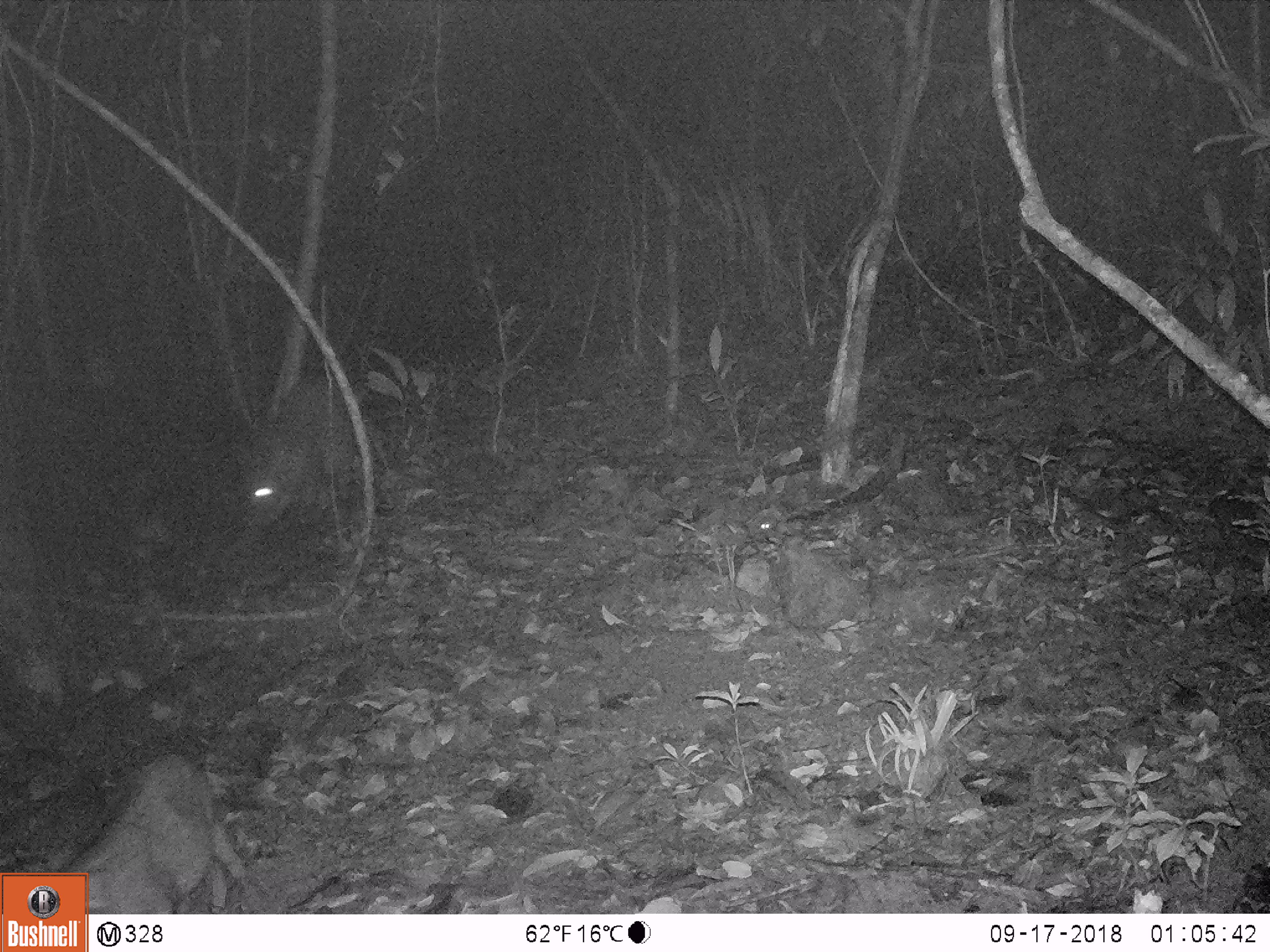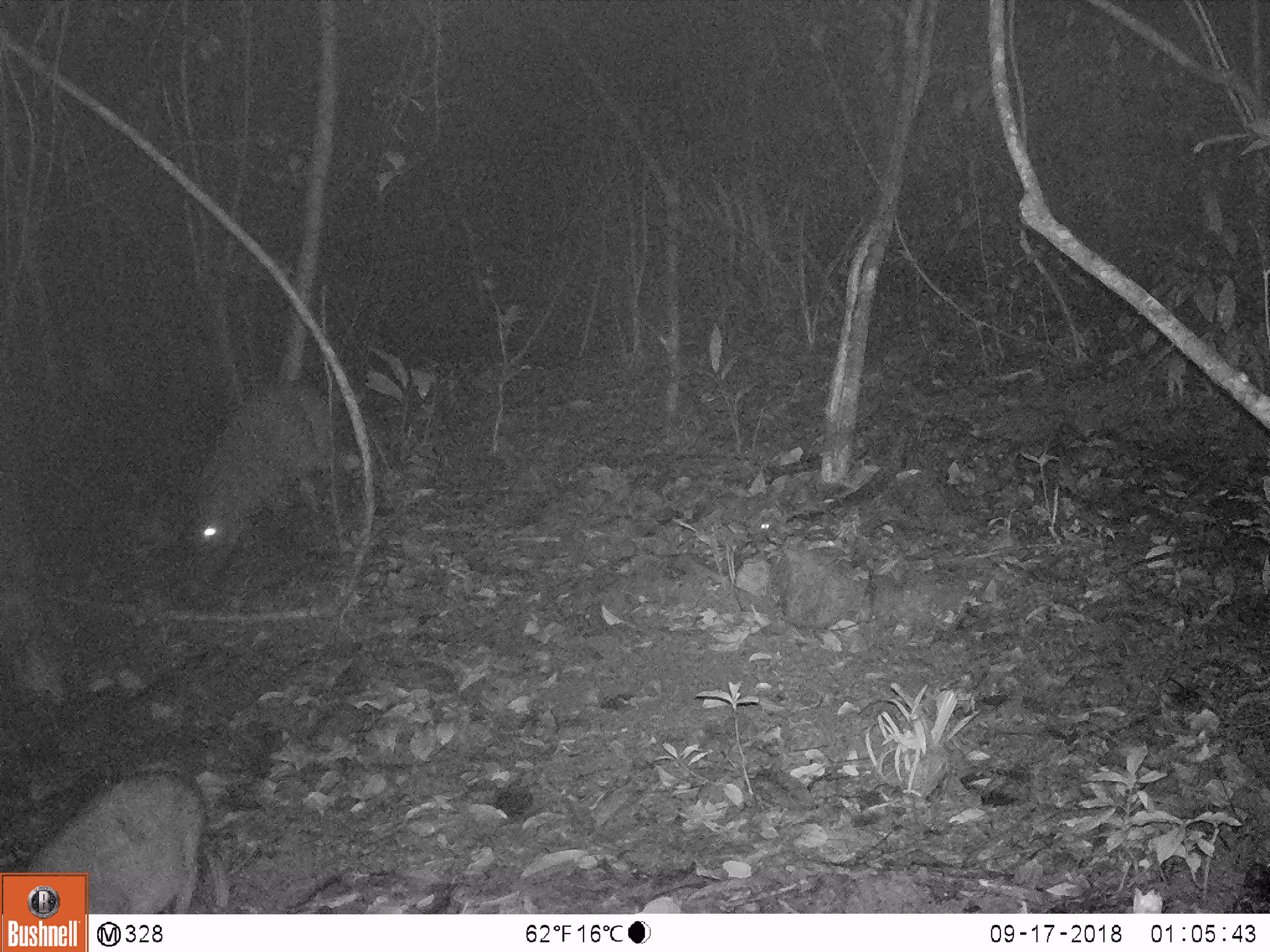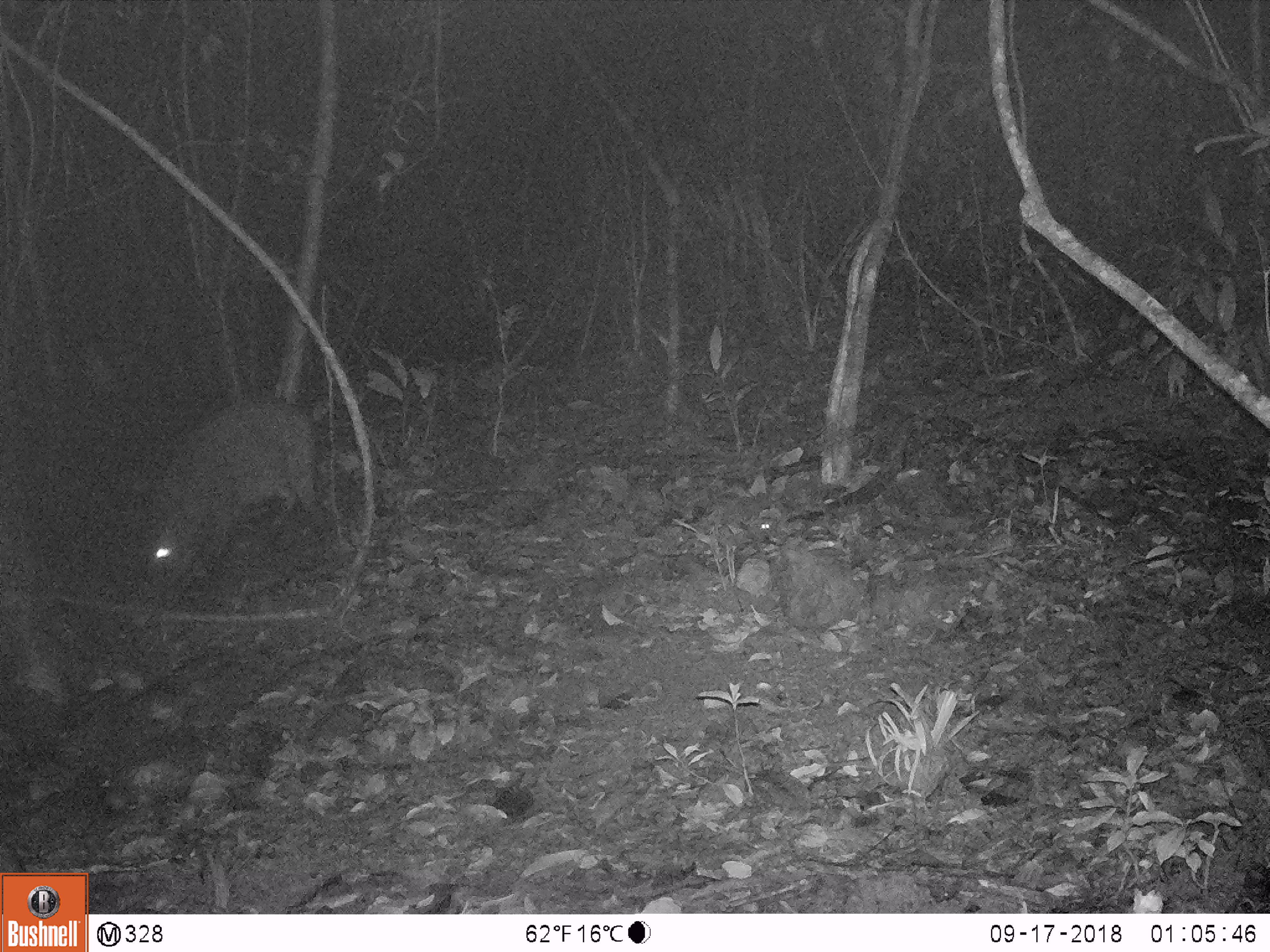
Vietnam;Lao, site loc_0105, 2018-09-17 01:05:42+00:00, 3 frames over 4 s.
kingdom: Animalia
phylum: Chordata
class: Mammalia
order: Artiodactyla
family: Suidae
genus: Sus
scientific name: Sus scrofa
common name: eurasian wild pig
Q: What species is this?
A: Eurasian wild pig (Sus scrofa).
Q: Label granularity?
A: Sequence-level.